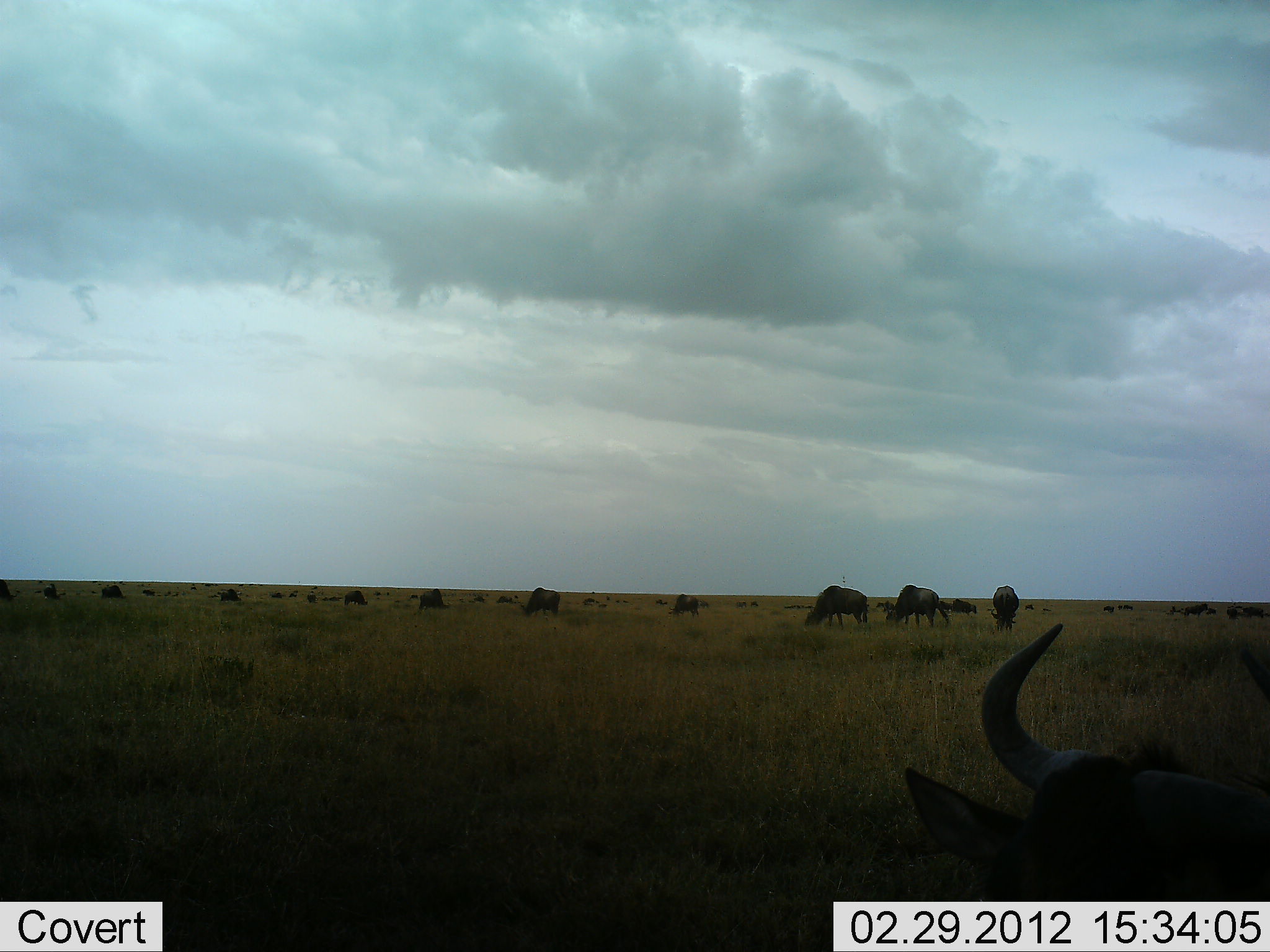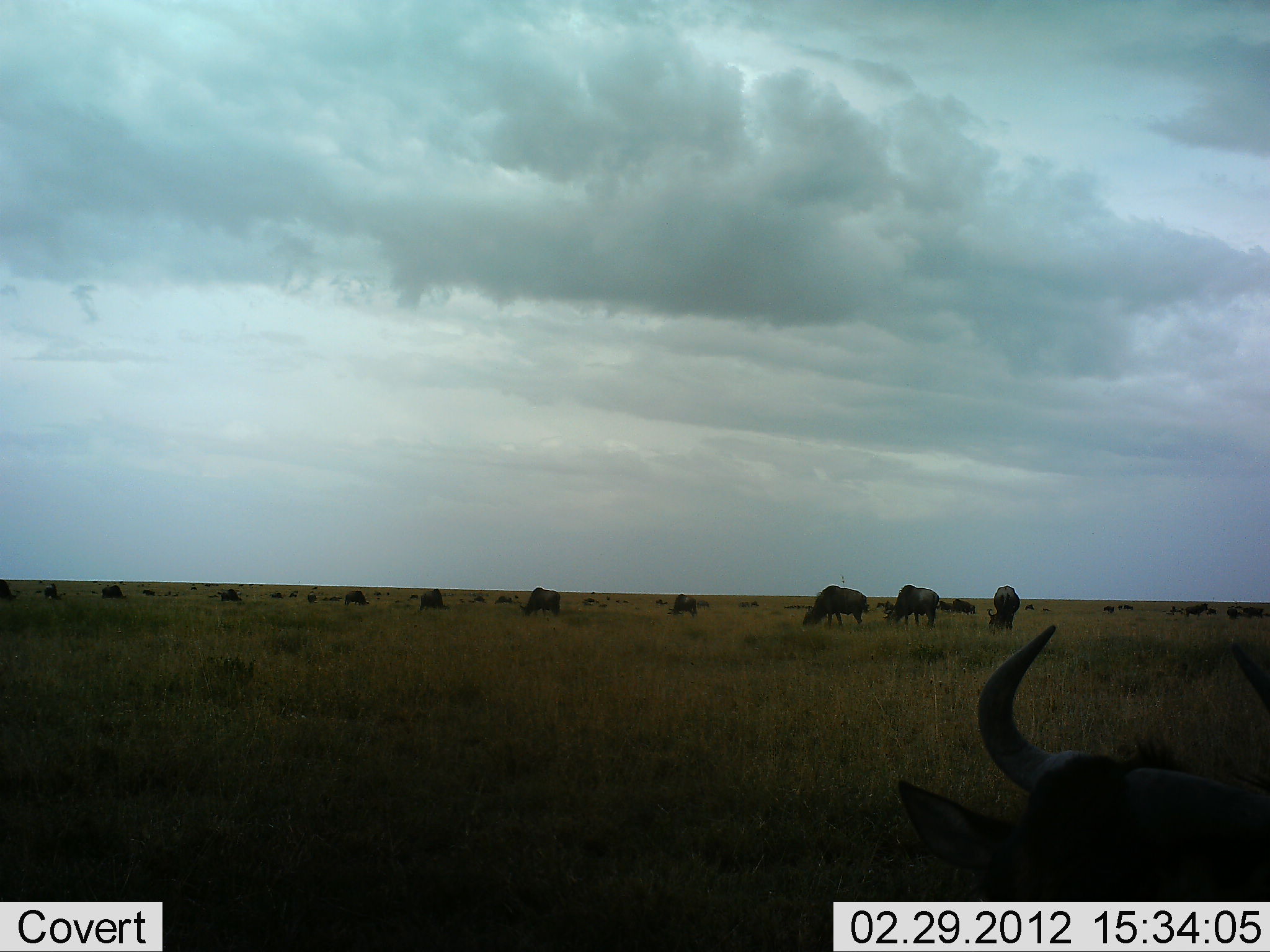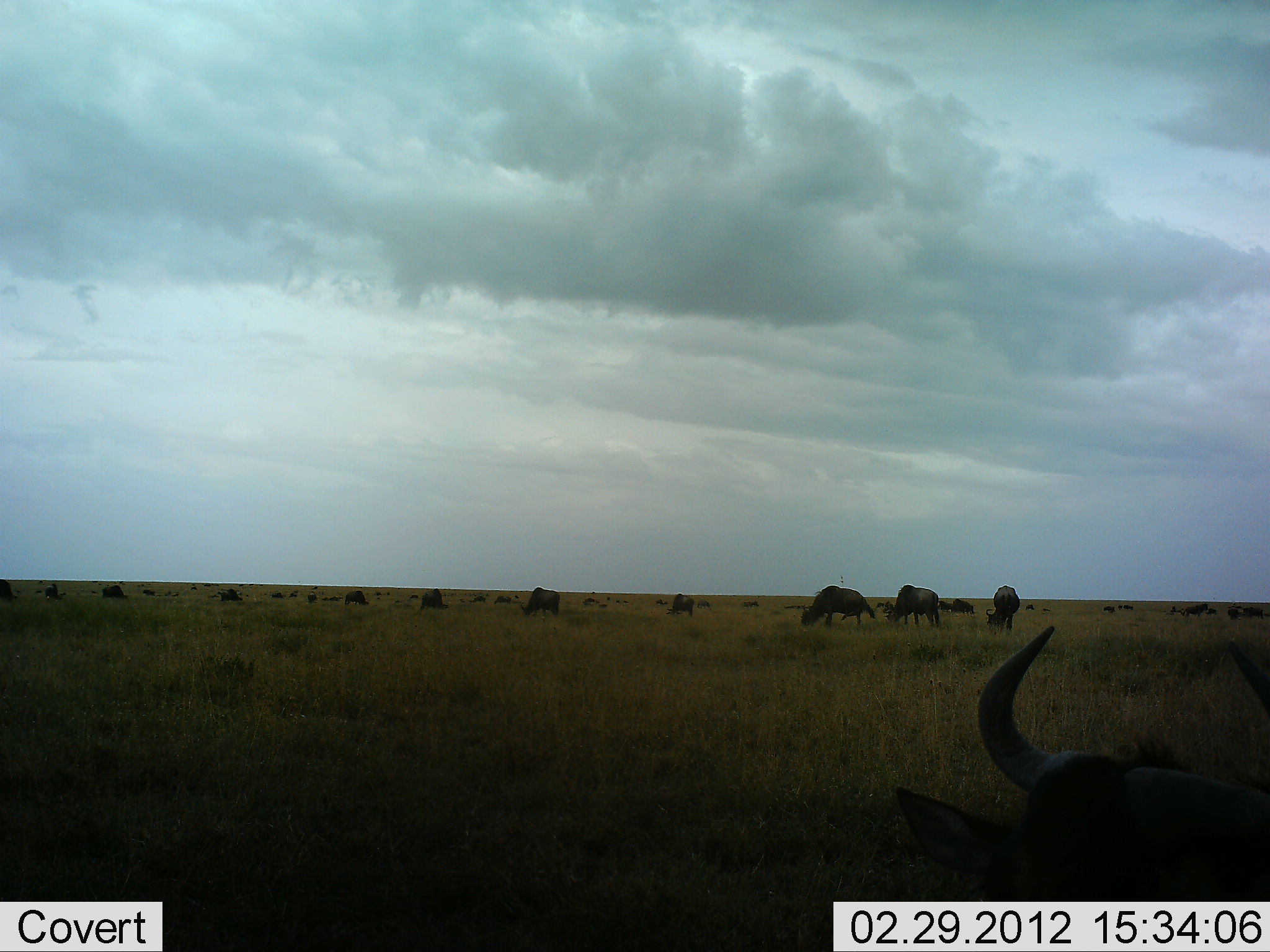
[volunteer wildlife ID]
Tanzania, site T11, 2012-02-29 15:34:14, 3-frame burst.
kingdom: Animalia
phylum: Chordata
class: Mammalia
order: Artiodactyla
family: Bovidae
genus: Connochaetes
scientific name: Connochaetes taurinus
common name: blue wildebeest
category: wildebeest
Wildebeest (blue wildebeest) (Connochaetes taurinus), count 11-50. Behavior (volunteer vote fractions): standing 32%, resting 42%, moving 16%, interacting 0%. Young present (vote fraction): 0%. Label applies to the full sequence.